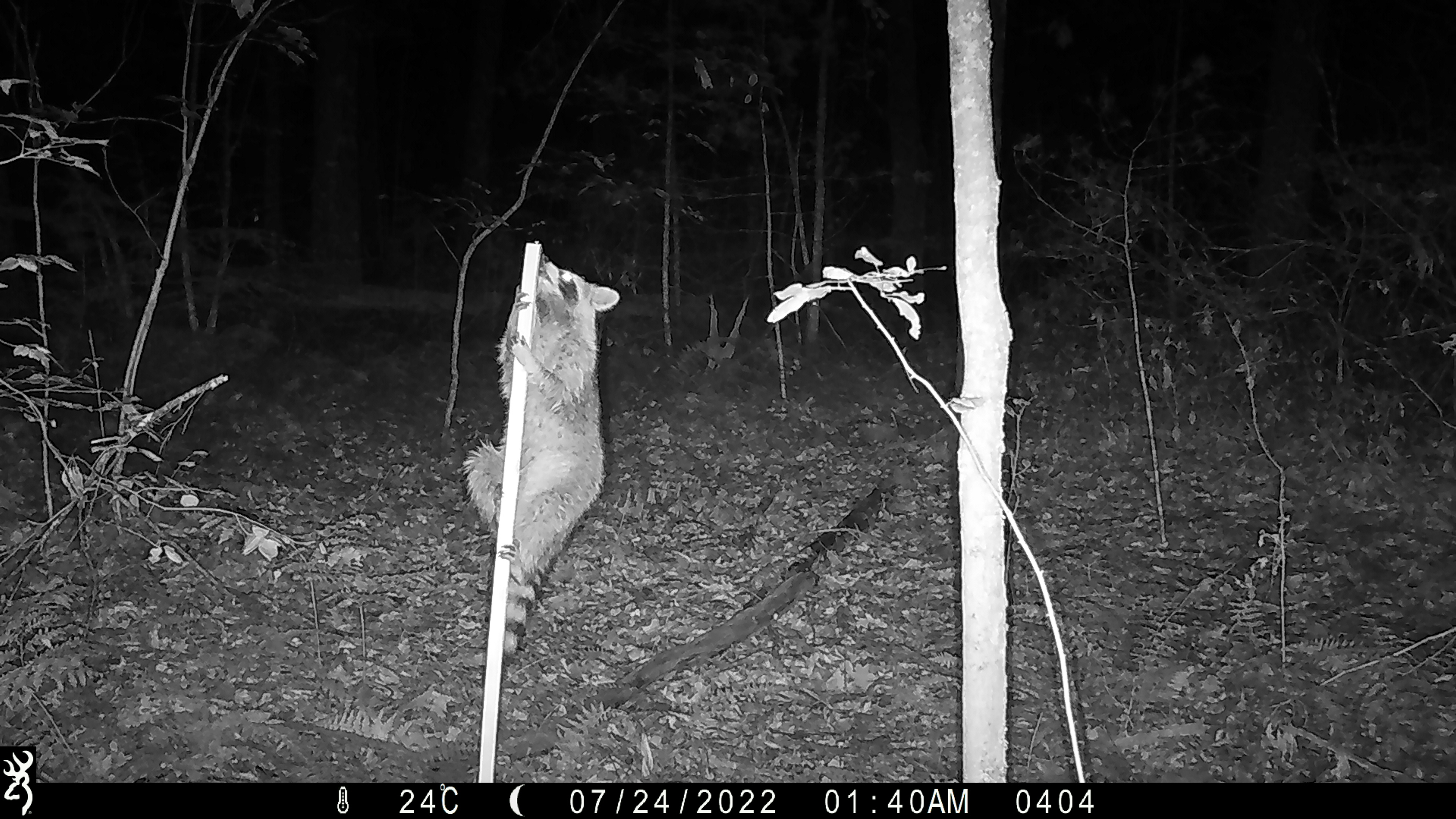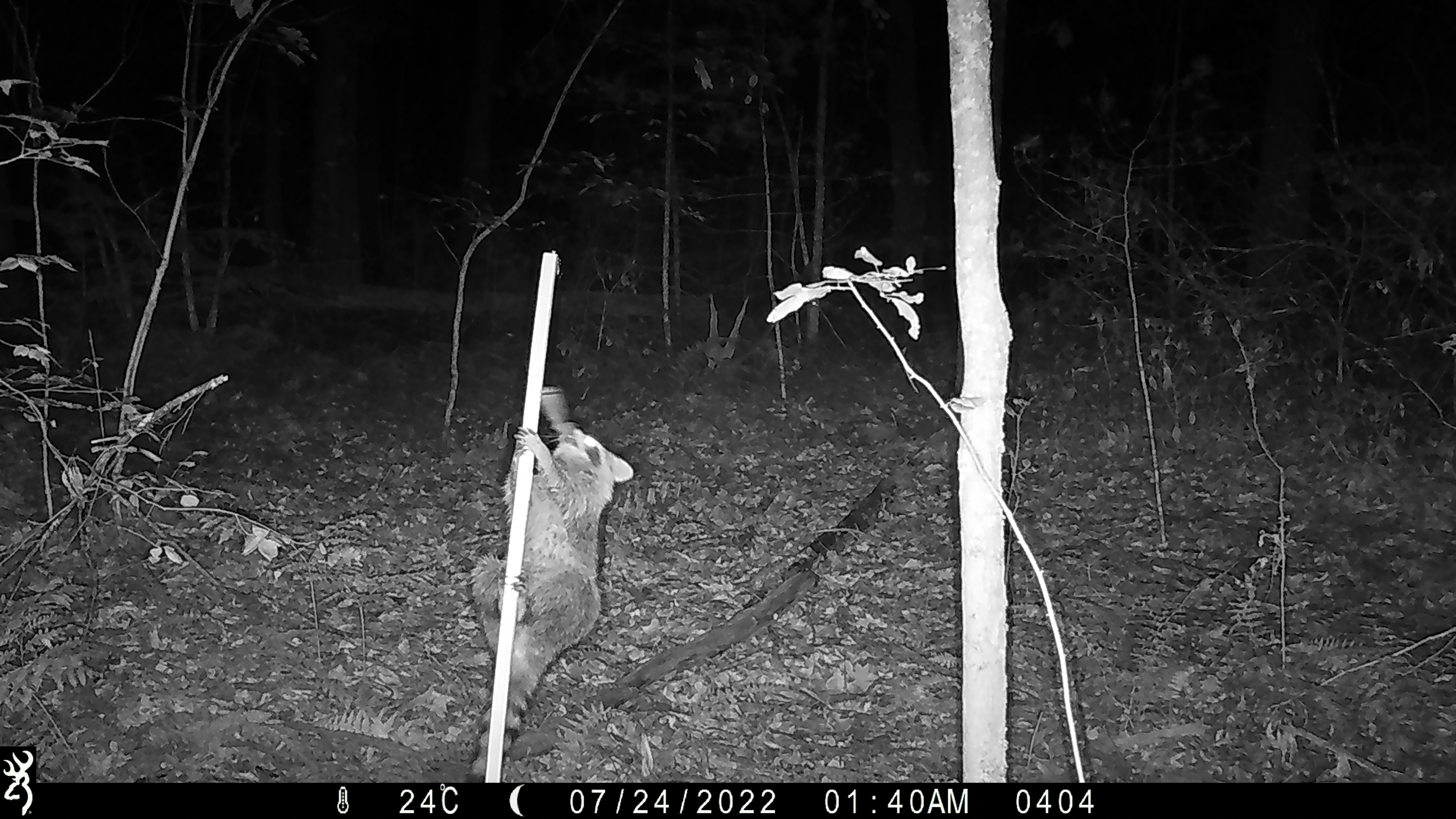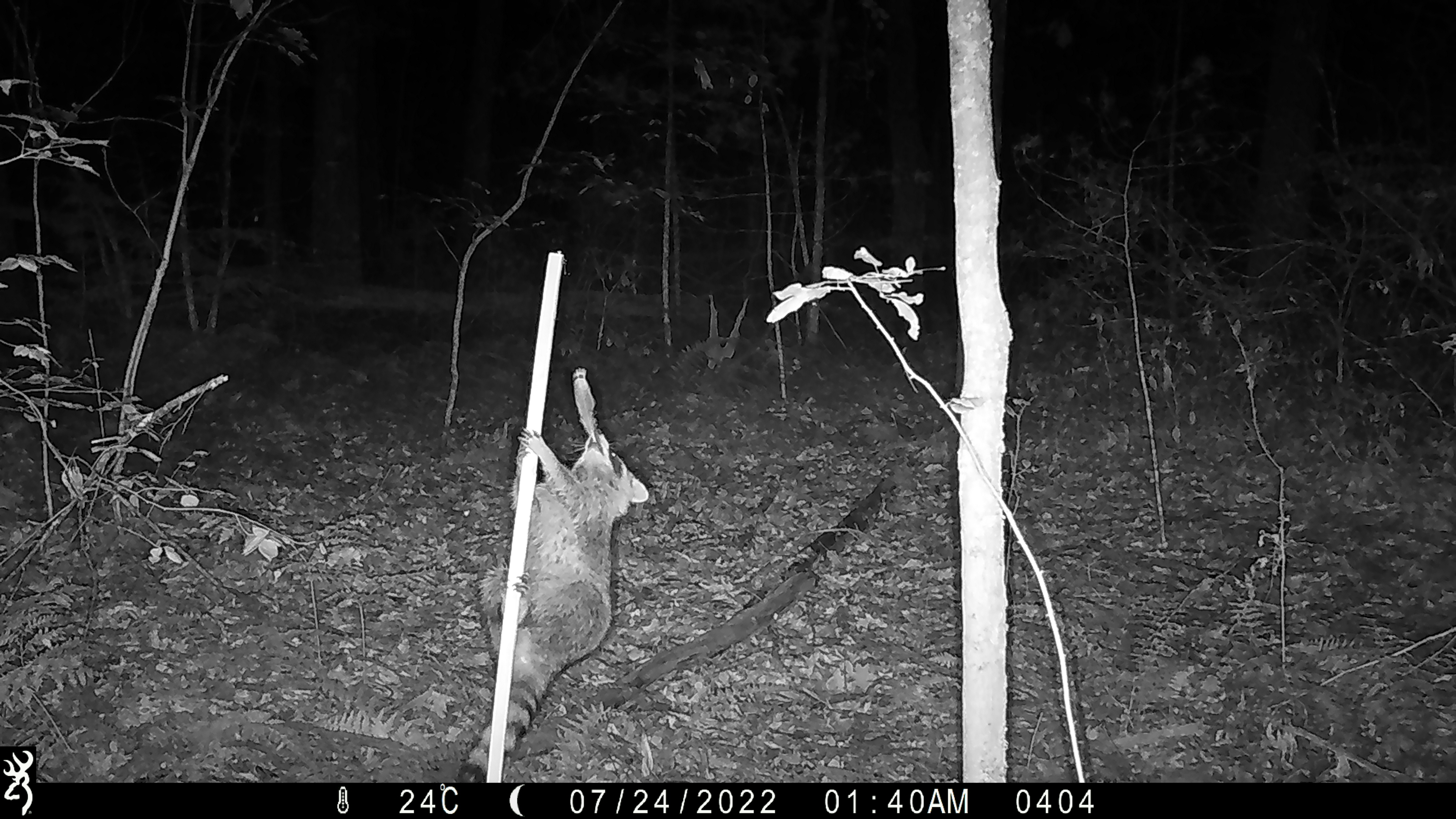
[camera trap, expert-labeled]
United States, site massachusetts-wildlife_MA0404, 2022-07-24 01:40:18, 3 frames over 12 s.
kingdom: Animalia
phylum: Chordata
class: Mammalia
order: Carnivora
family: Procyonidae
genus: Procyon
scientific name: Procyon lotor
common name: raccoon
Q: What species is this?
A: Raccoon (Procyon lotor).